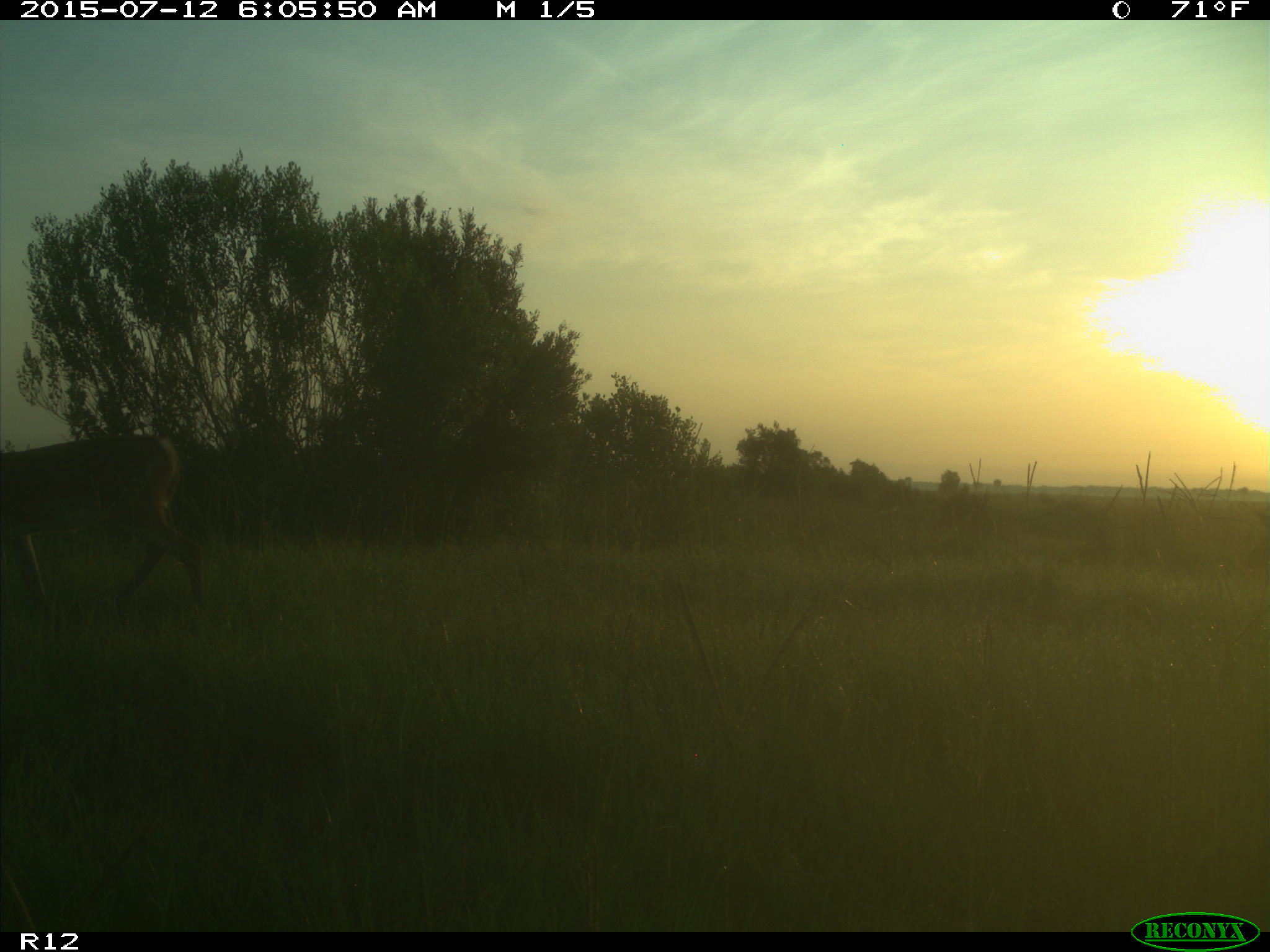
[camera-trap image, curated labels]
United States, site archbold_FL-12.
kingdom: Animalia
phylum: Chordata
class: Mammalia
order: Artiodactyla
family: Cervidae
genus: Odocoileus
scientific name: Odocoileus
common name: deer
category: unidentified deer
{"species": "unidentified deer (deer) (Odocoileus)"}